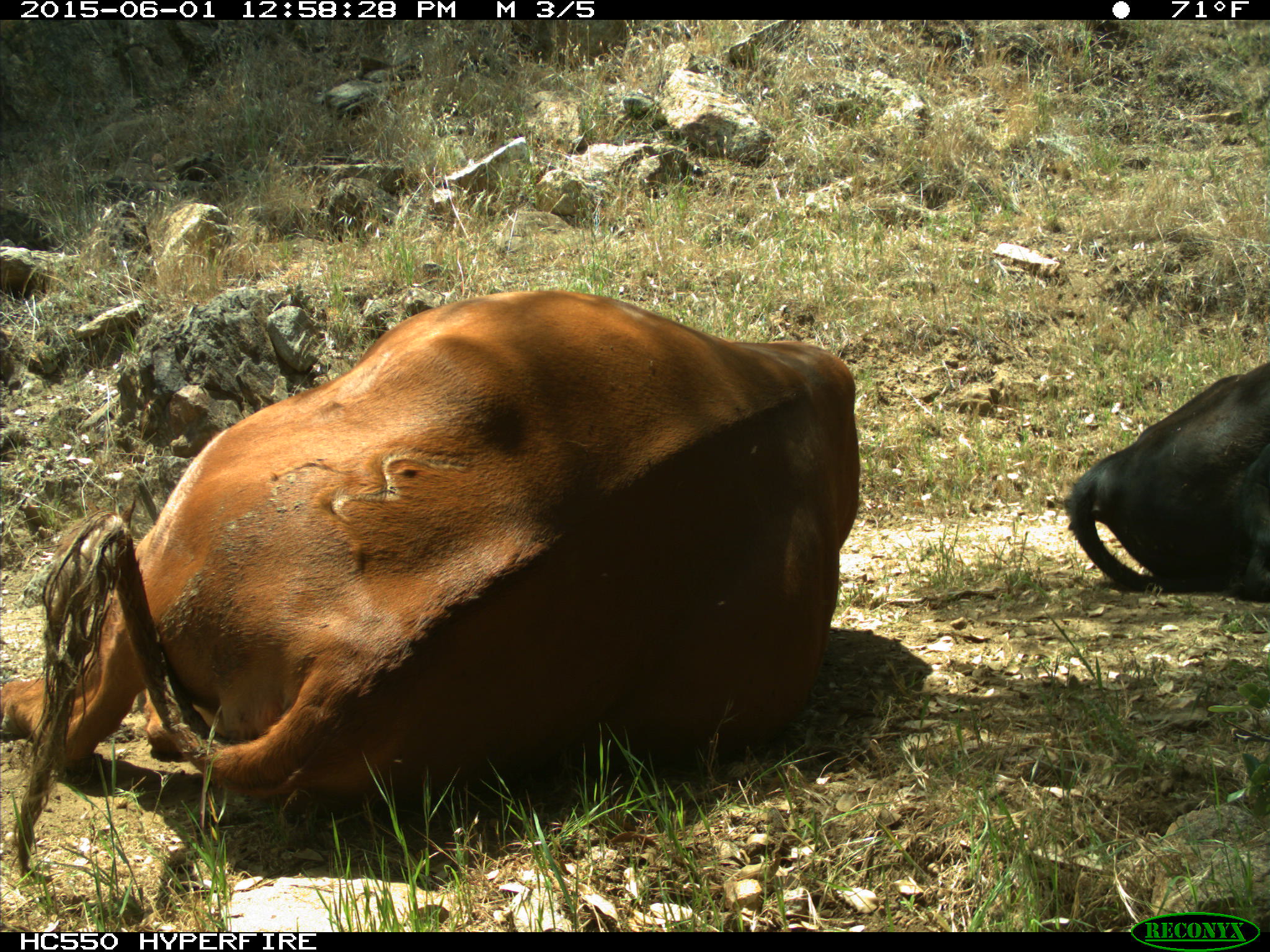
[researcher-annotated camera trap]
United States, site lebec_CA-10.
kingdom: Animalia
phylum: Chordata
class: Mammalia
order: Artiodactyla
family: Bovidae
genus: Bos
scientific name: Bos taurus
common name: domestic cow